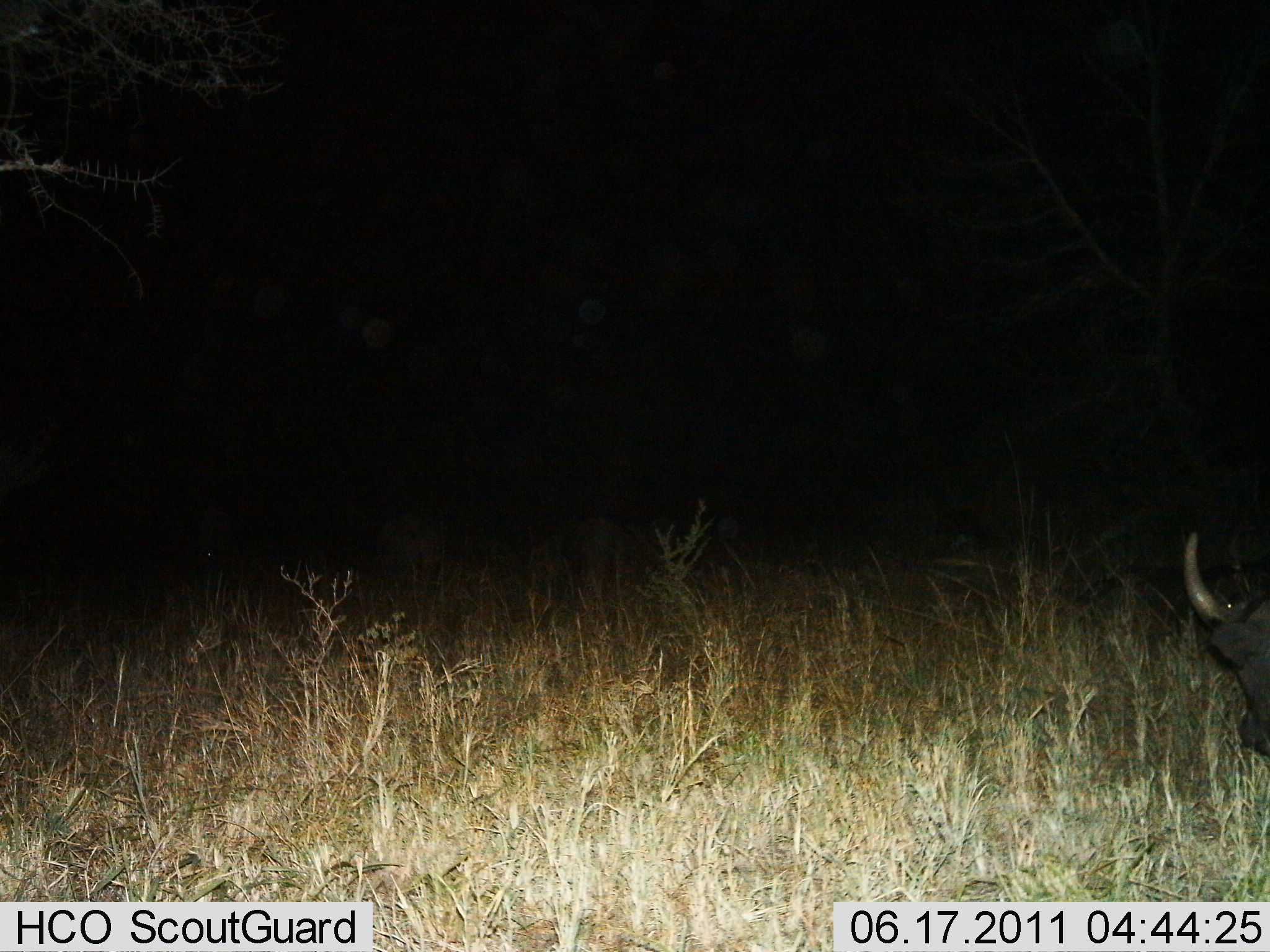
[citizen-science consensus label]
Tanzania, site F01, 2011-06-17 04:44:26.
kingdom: Animalia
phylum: Chordata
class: Mammalia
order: Artiodactyla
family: Bovidae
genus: Syncerus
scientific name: Syncerus caffer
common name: cape buffalo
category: buffalo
Buffalo (cape buffalo) (Syncerus caffer), count 1. Behavior (volunteer vote fractions): standing 33%, resting 0%, moving 22%, interacting 0%. Young present (vote fraction): 0%. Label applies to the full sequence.